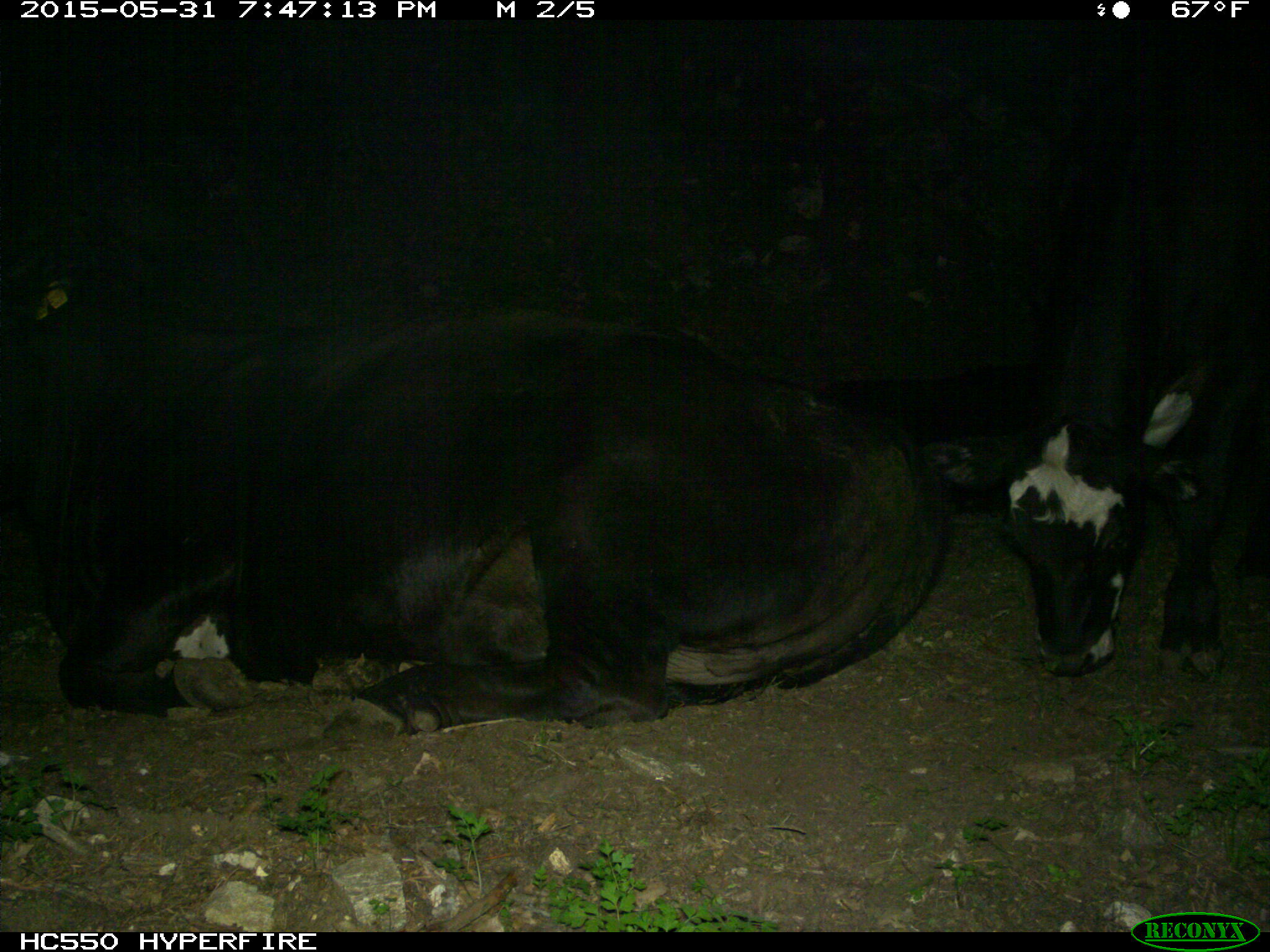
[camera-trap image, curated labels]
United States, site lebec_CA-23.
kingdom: Animalia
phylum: Chordata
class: Mammalia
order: Artiodactyla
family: Bovidae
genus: Bos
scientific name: Bos taurus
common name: domestic cow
Bos taurus (domestic cow).